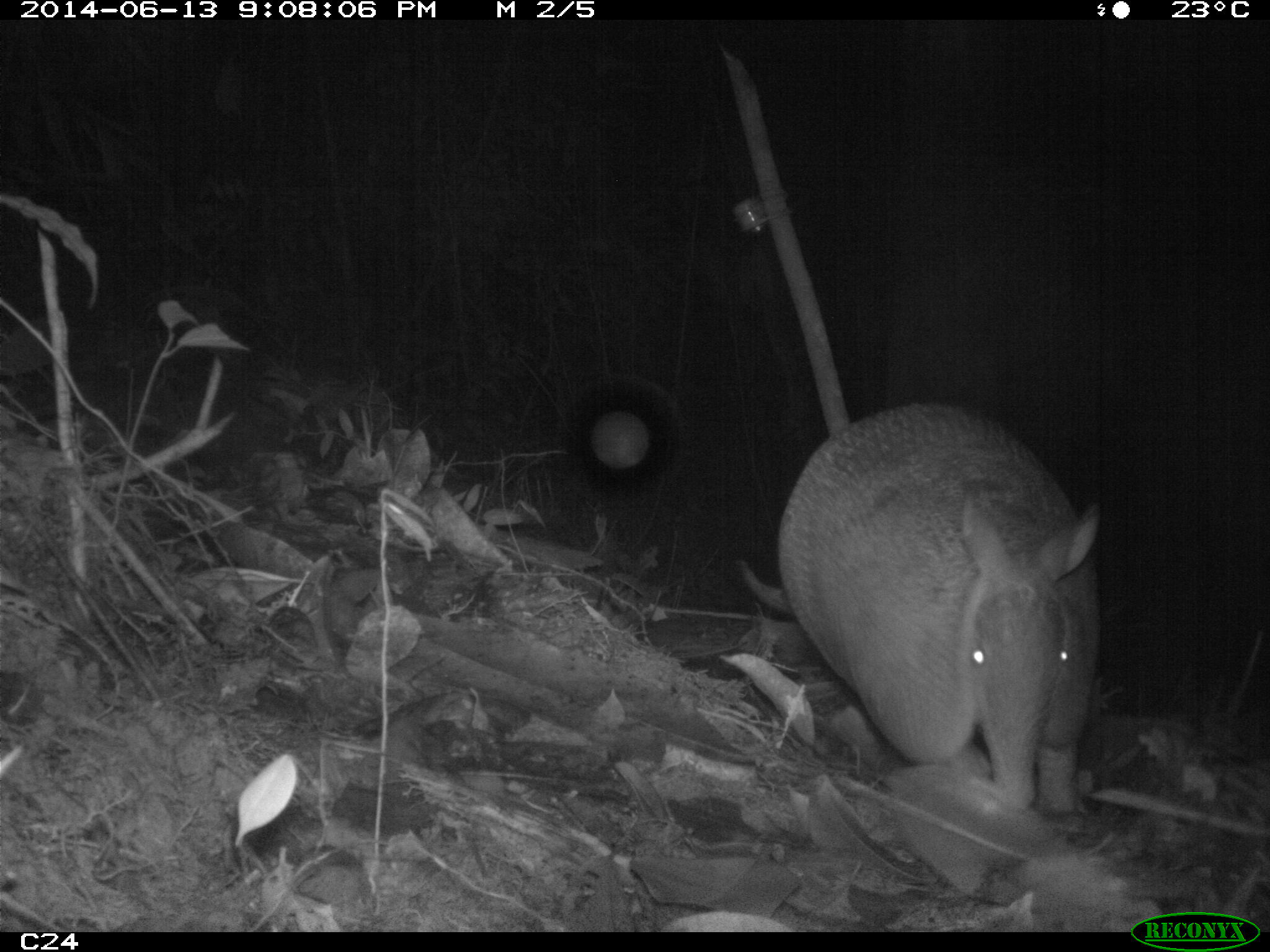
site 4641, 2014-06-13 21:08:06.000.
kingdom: Animalia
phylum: Chordata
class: Mammalia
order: Cingulata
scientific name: Cingulata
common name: armadillo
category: unknown armadillo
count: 1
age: adult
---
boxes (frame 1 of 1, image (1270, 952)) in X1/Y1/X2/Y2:
unknown armadillo: 770/393/1105/816